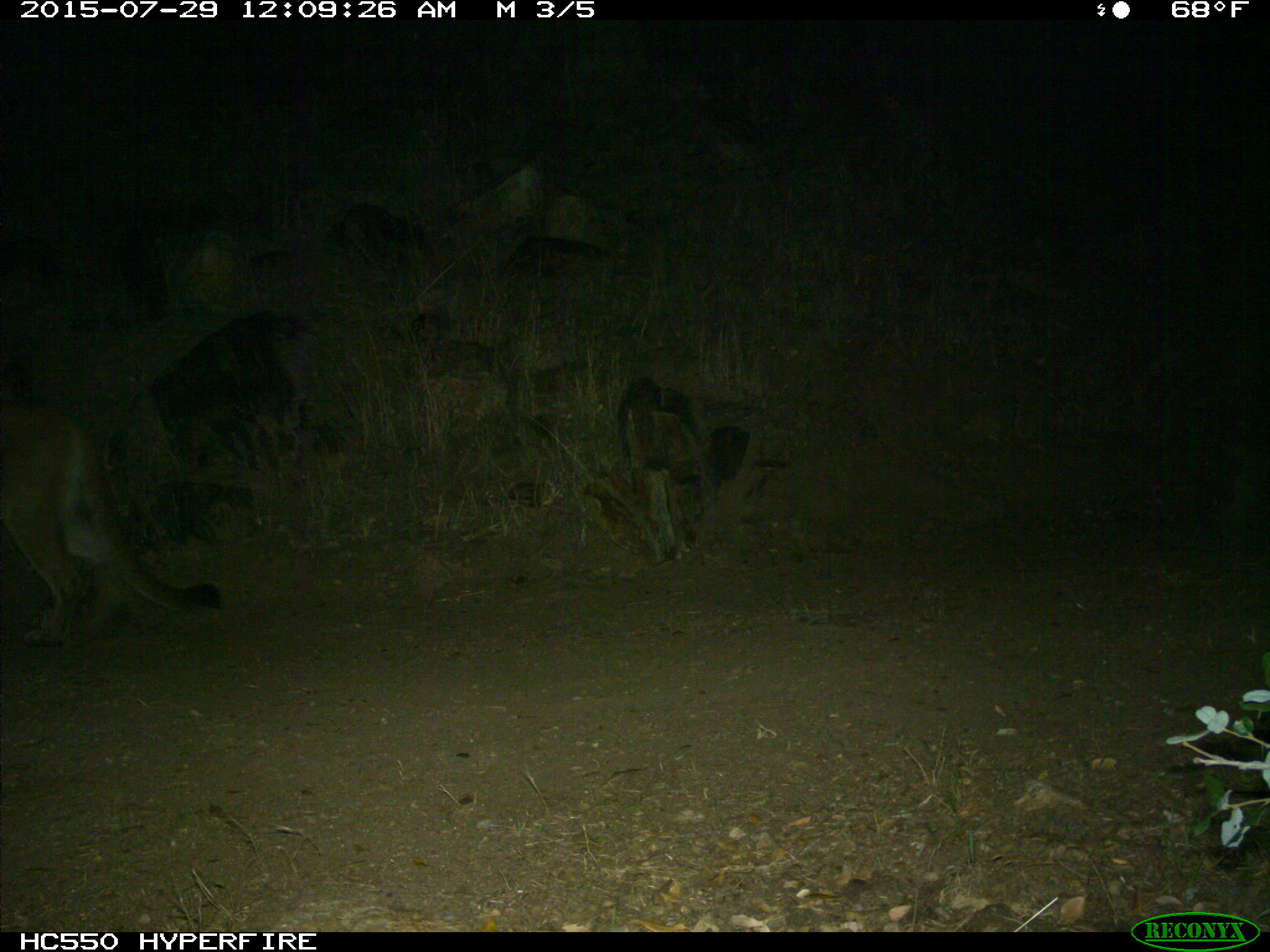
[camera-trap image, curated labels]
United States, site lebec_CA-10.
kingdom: Animalia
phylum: Chordata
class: Mammalia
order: Carnivora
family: Felidae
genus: Puma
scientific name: Puma concolor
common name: mountain lion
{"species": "Puma concolor (mountain lion)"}